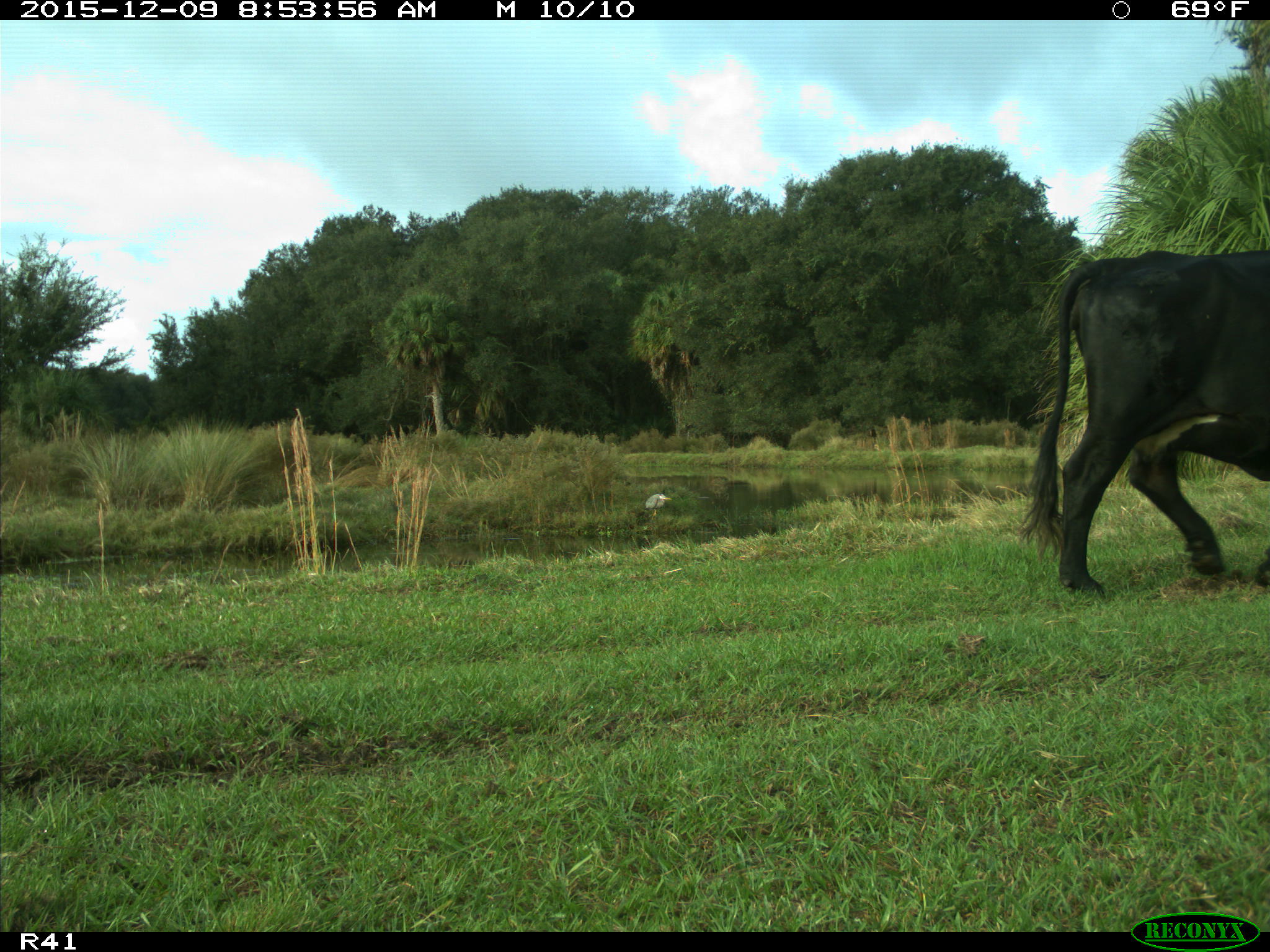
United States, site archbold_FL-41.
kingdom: Animalia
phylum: Chordata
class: Mammalia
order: Artiodactyla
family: Bovidae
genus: Bos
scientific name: Bos taurus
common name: domestic cow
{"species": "Bos taurus (domestic cow)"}